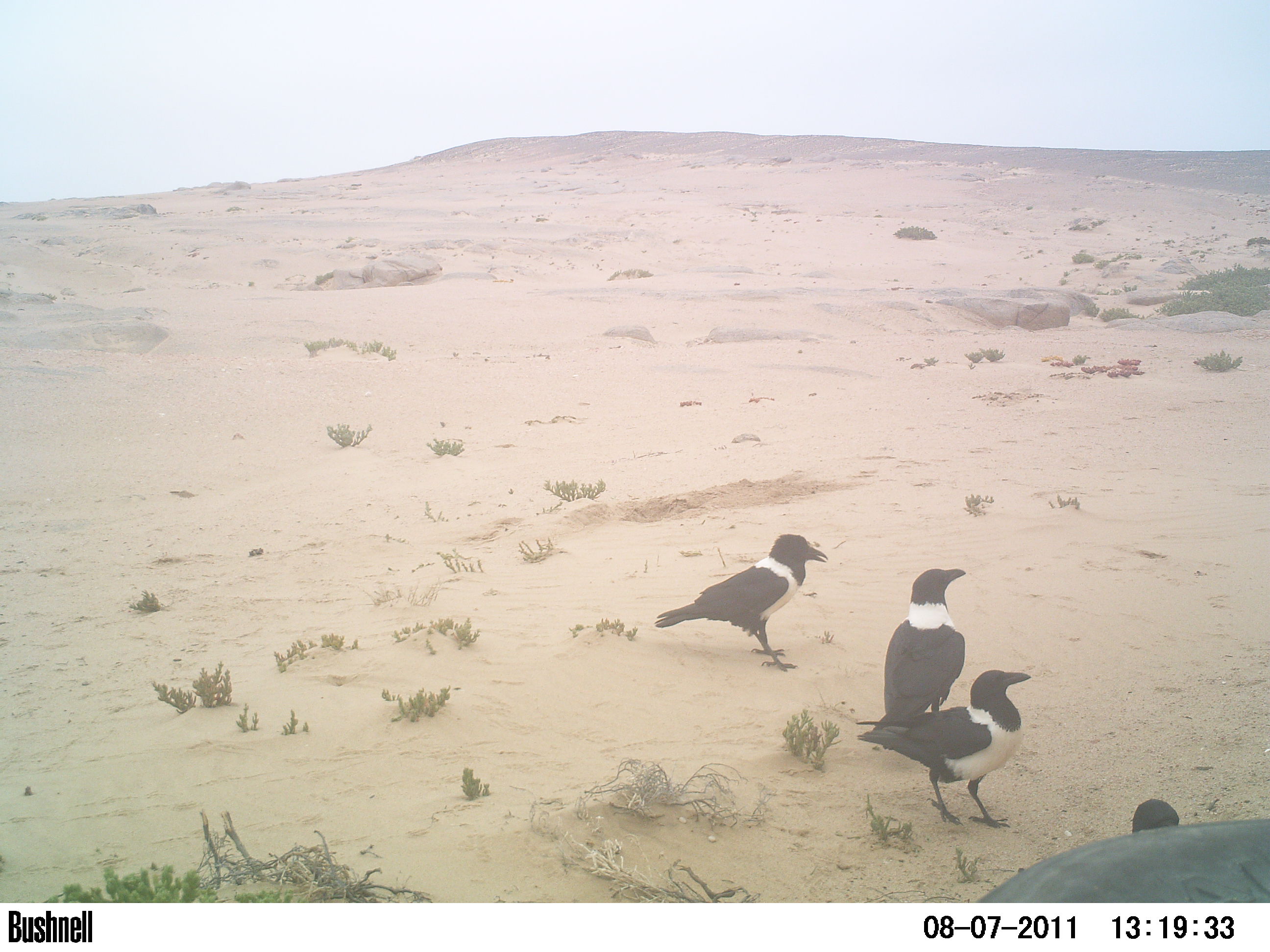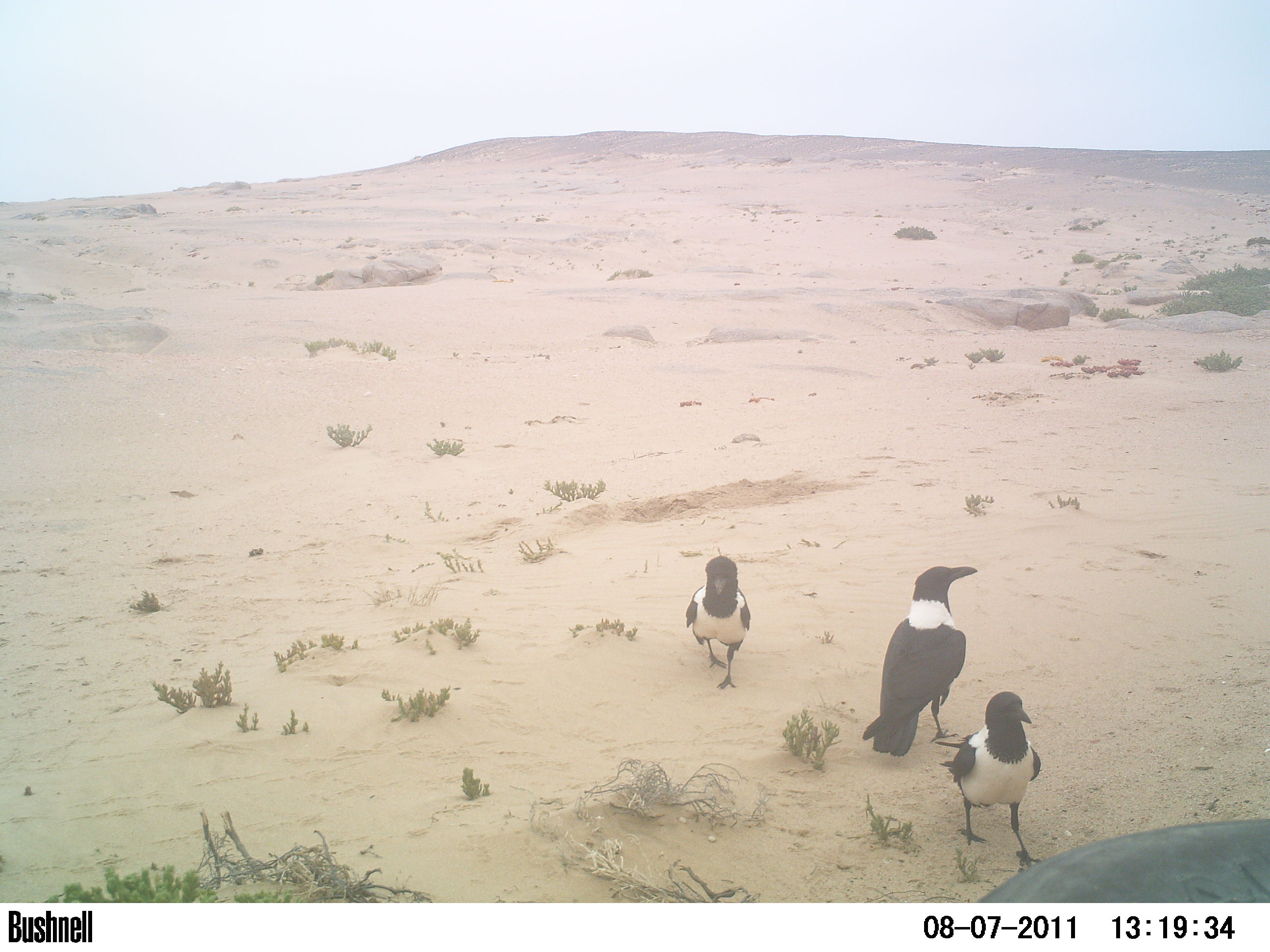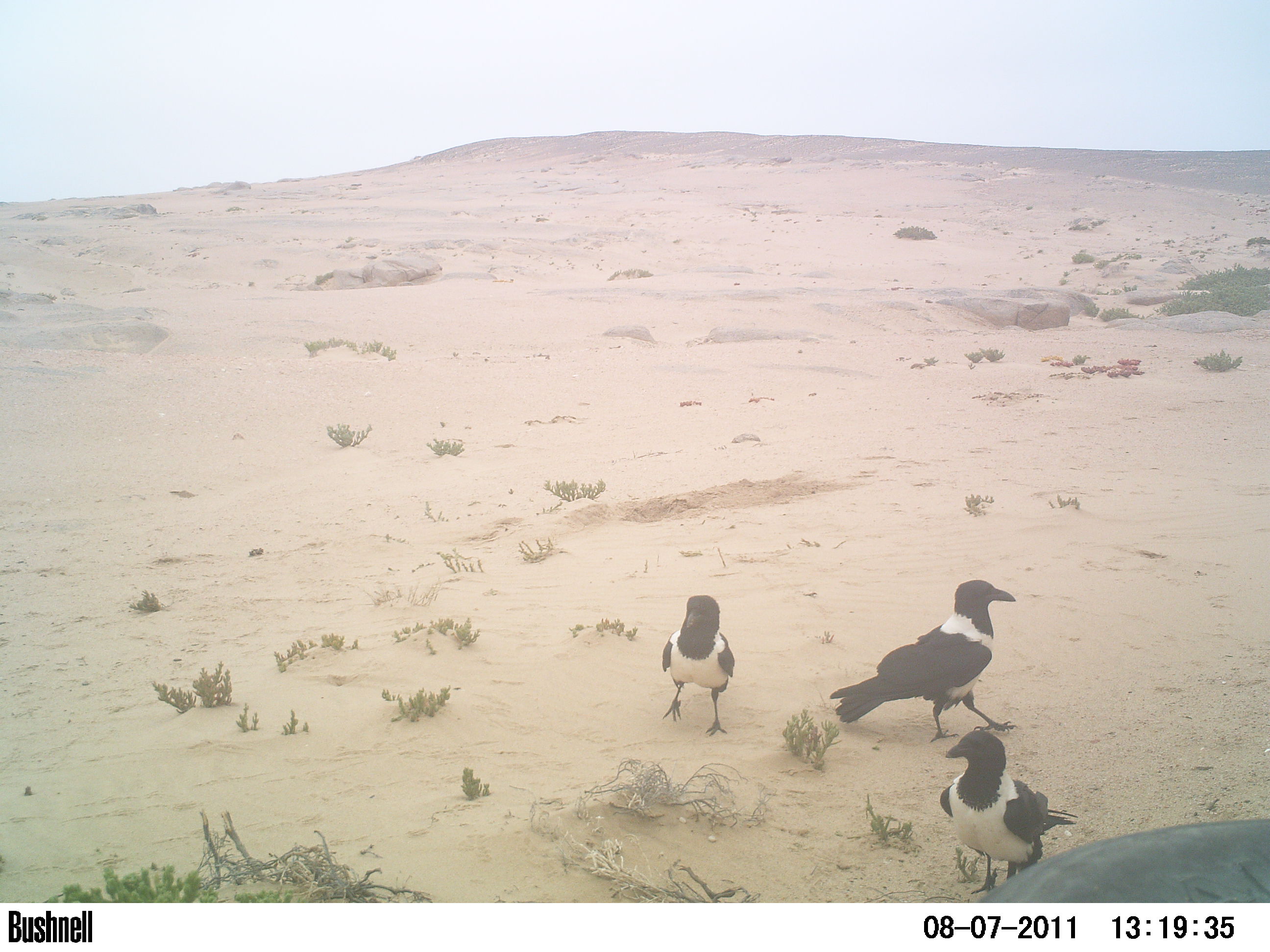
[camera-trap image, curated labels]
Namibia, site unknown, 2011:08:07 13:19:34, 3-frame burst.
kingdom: Animalia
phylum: Chordata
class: Aves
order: Passeriformes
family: Corvidae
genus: Corvus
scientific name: Corvus albus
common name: pied crow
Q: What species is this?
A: Corvus albus (pied crow).